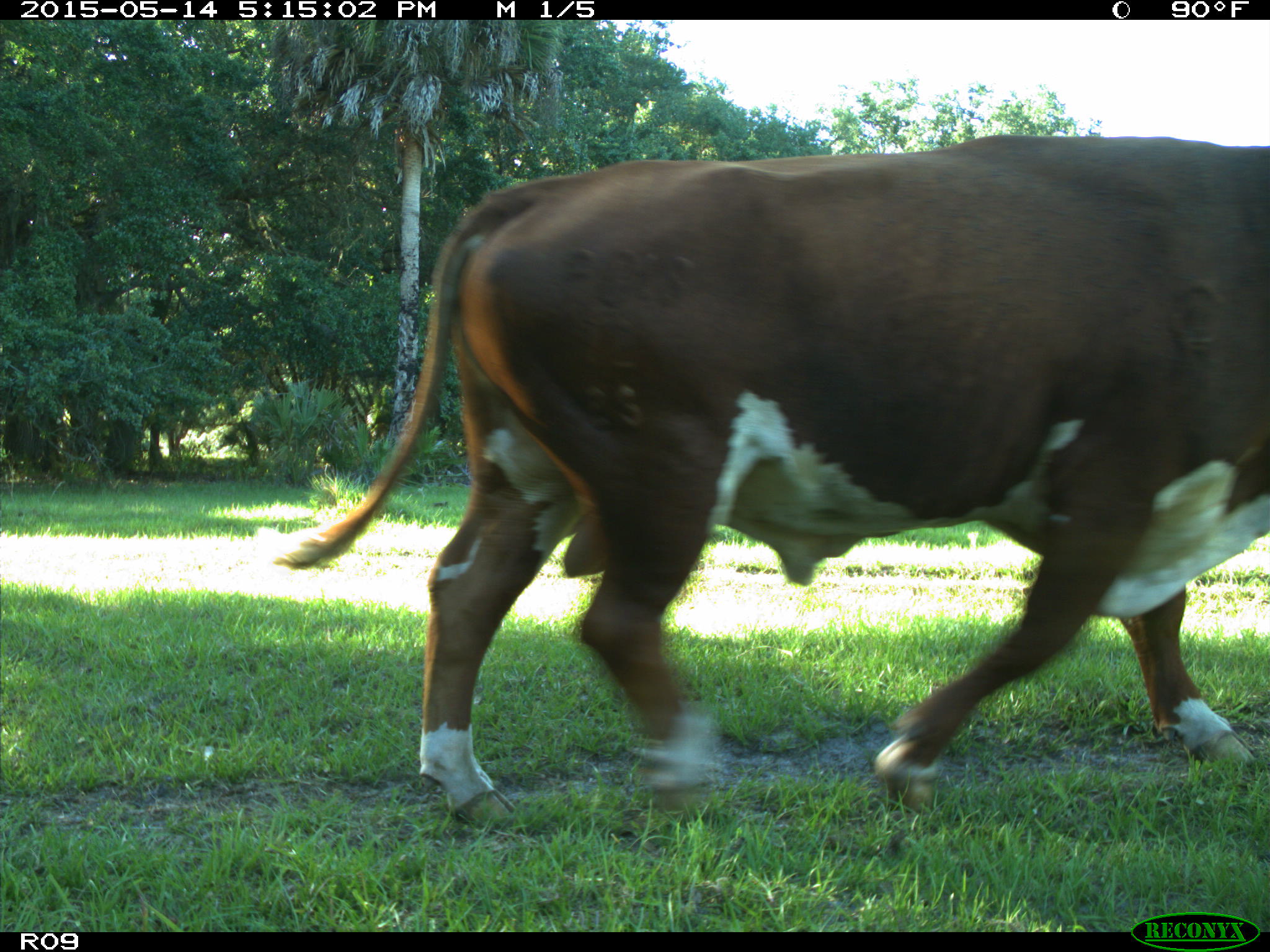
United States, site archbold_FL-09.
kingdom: Animalia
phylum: Chordata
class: Mammalia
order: Artiodactyla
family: Bovidae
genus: Bos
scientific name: Bos taurus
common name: domestic cow